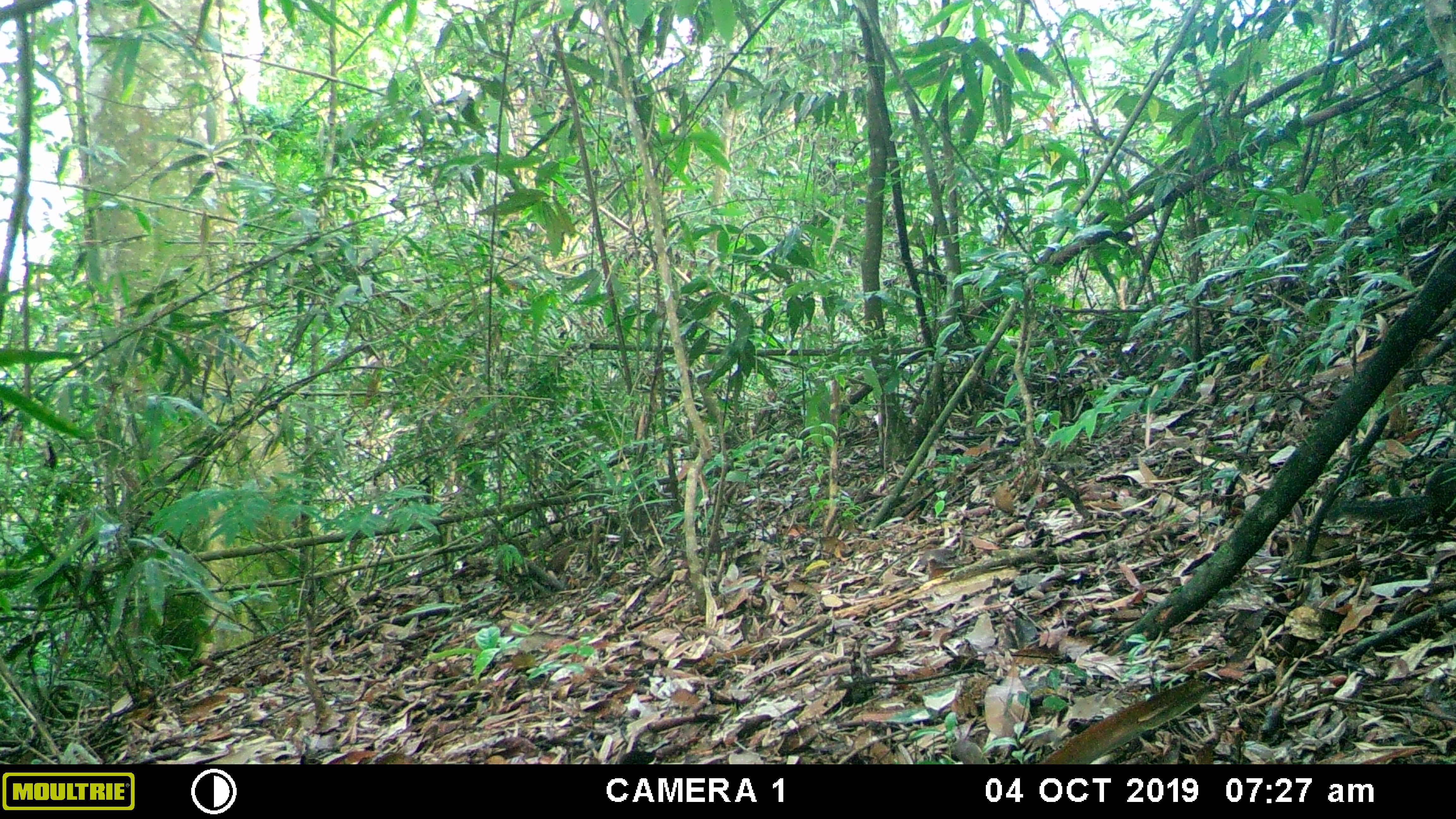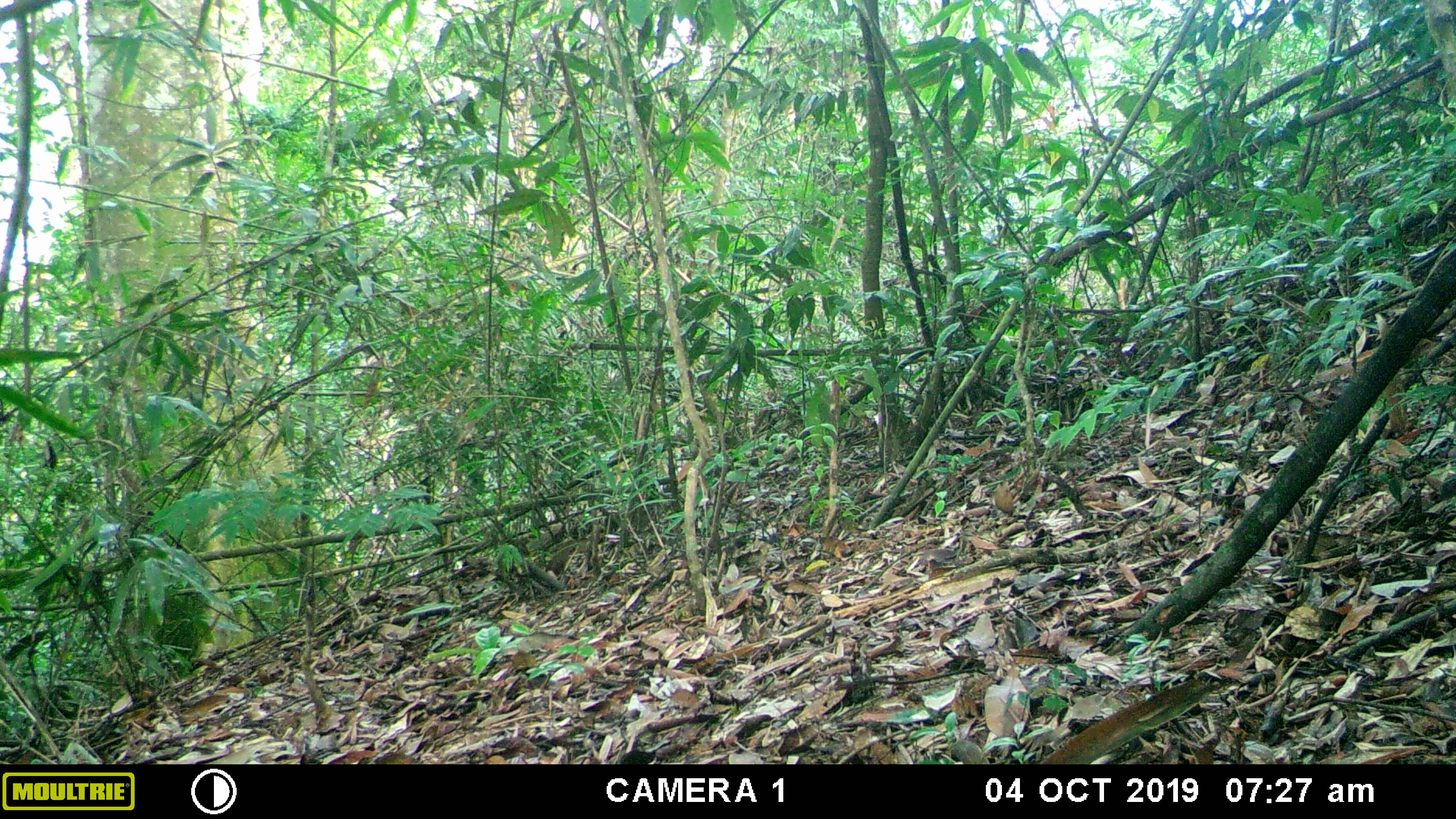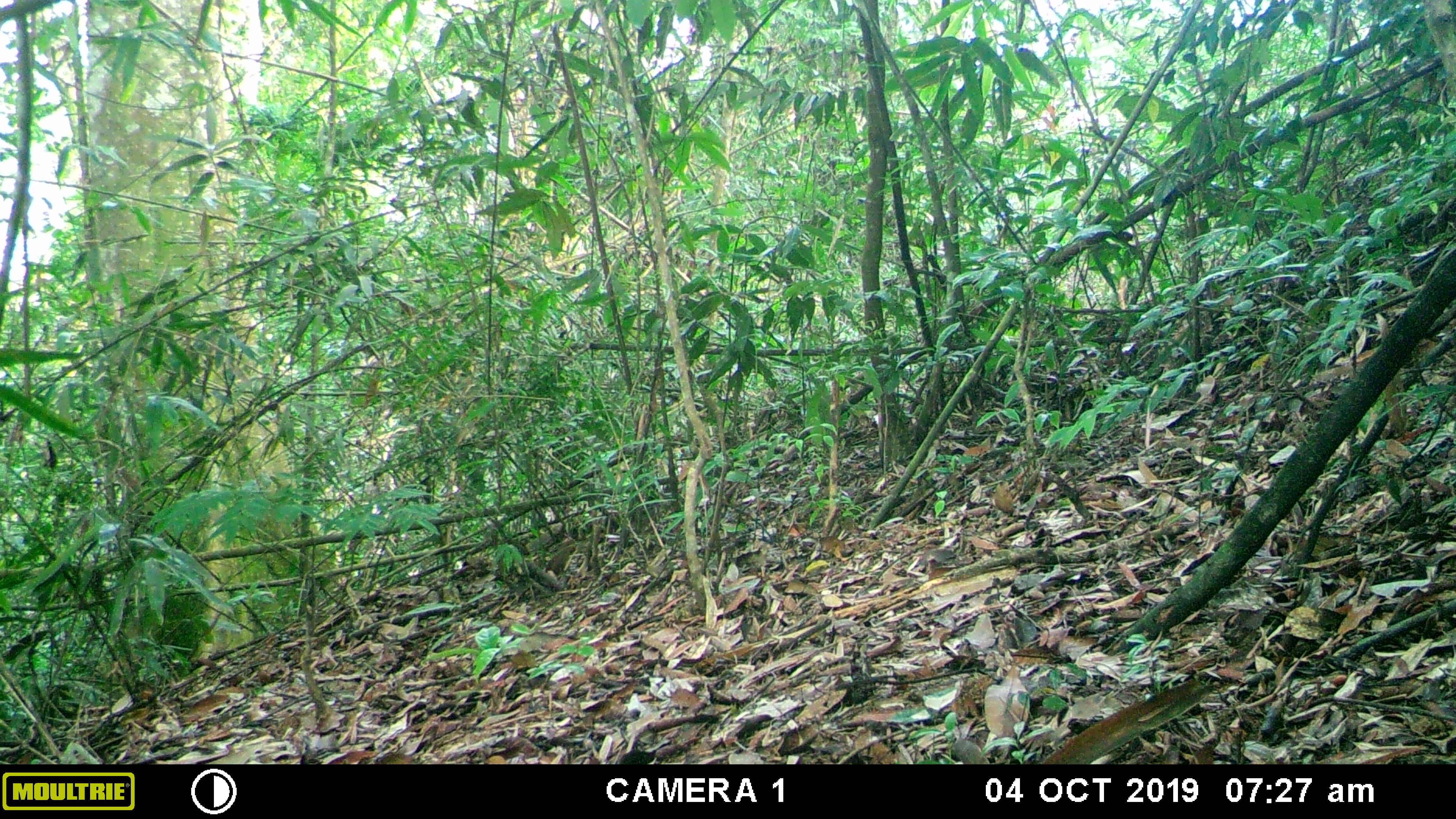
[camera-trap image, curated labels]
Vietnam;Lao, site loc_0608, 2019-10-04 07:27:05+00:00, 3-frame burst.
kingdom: Animalia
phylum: Chordata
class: Mammalia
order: Rodentia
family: Sciuridae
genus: Dremomys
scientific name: Dremomys rufigenis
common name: red-cheeked squirrel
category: red cheeked squirrel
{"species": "red cheeked squirrel (red-cheeked squirrel) (Dremomys rufigenis)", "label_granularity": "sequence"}